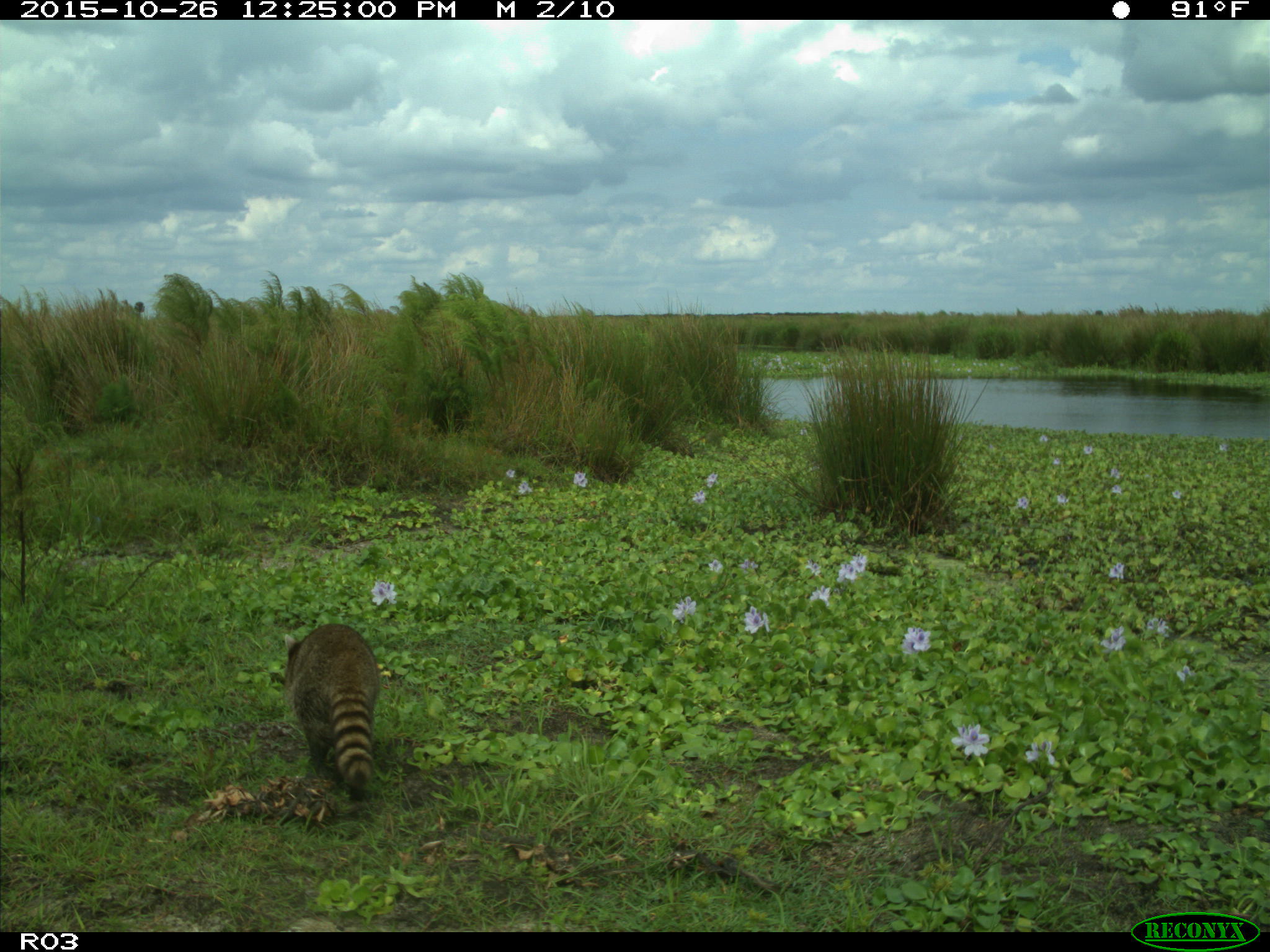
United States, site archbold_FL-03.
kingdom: Animalia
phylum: Chordata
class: Mammalia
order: Carnivora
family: Procyonidae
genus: Procyon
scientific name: Procyon lotor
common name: common raccoon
Procyon lotor (common raccoon).